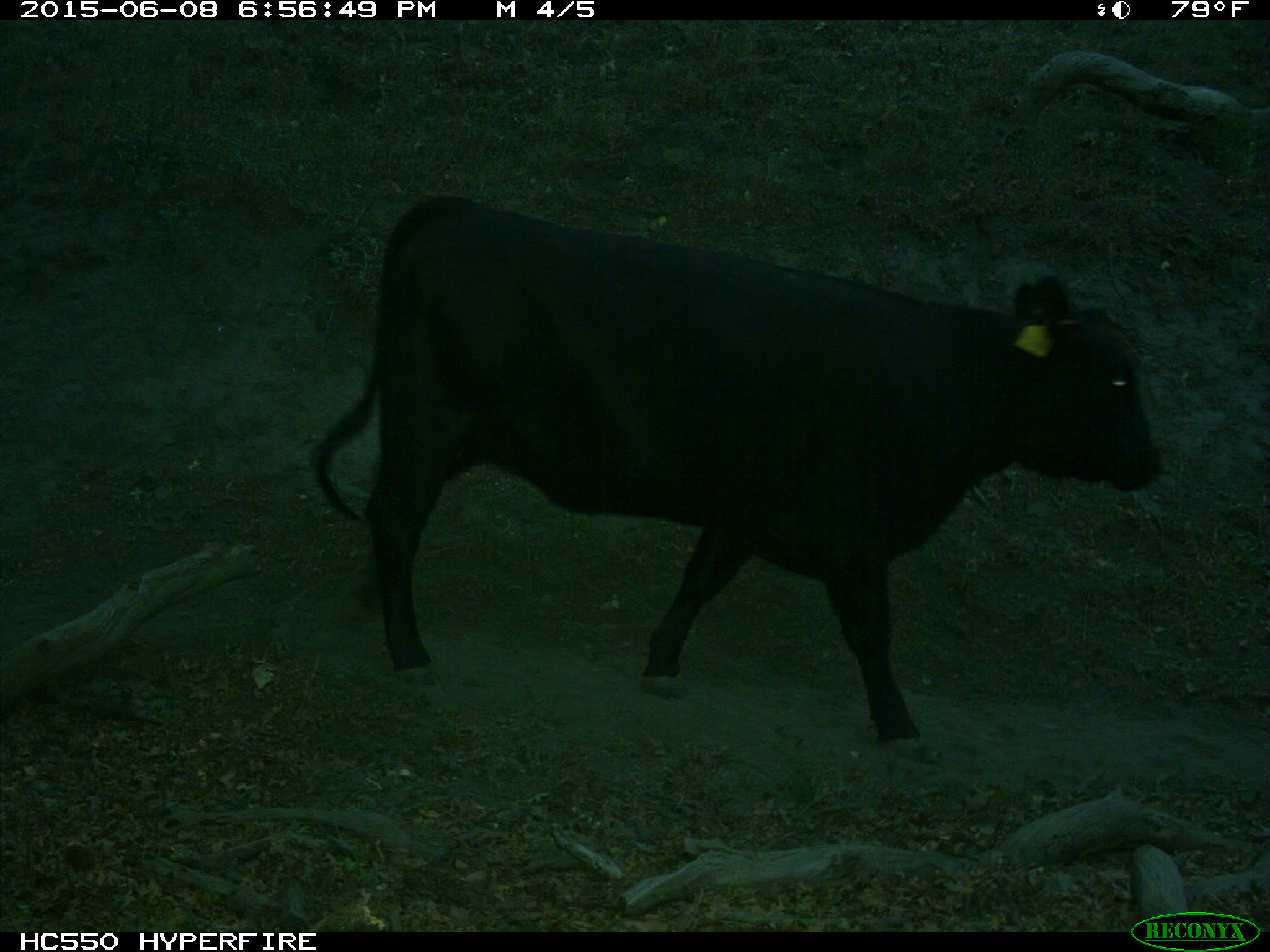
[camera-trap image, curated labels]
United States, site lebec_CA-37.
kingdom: Animalia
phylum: Chordata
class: Mammalia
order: Artiodactyla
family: Bovidae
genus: Bos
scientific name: Bos taurus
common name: domestic cow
Bos taurus (domestic cow).